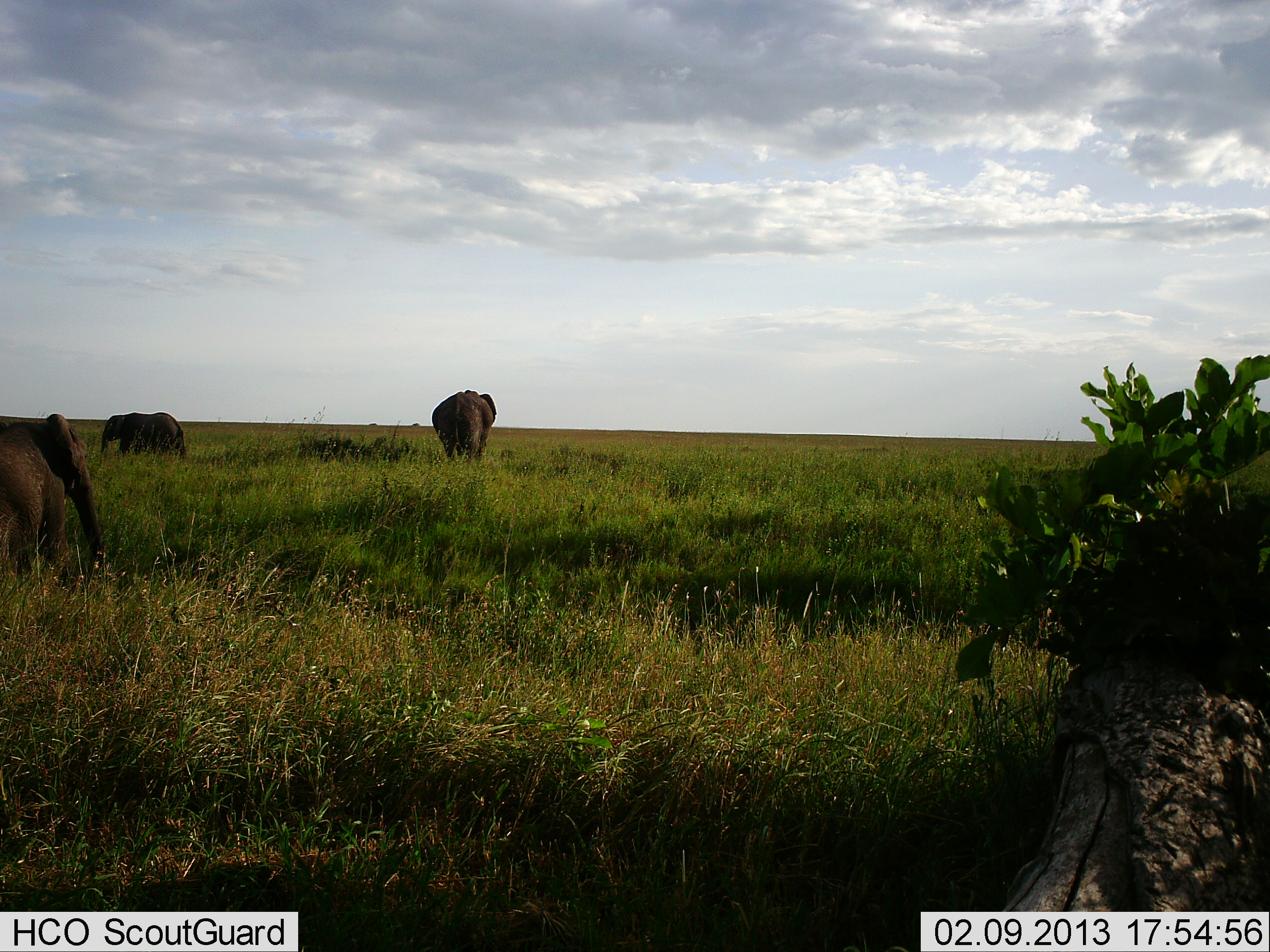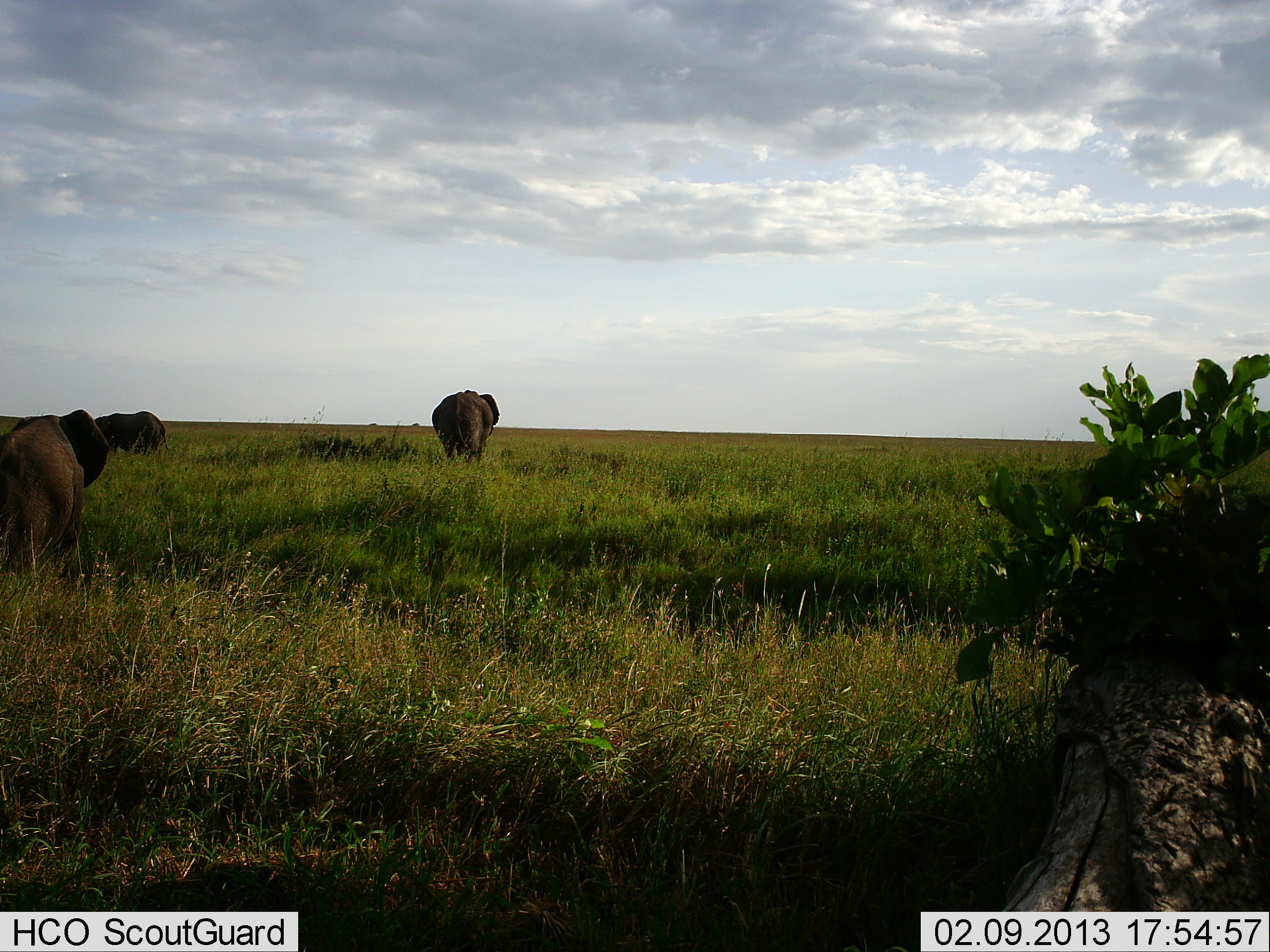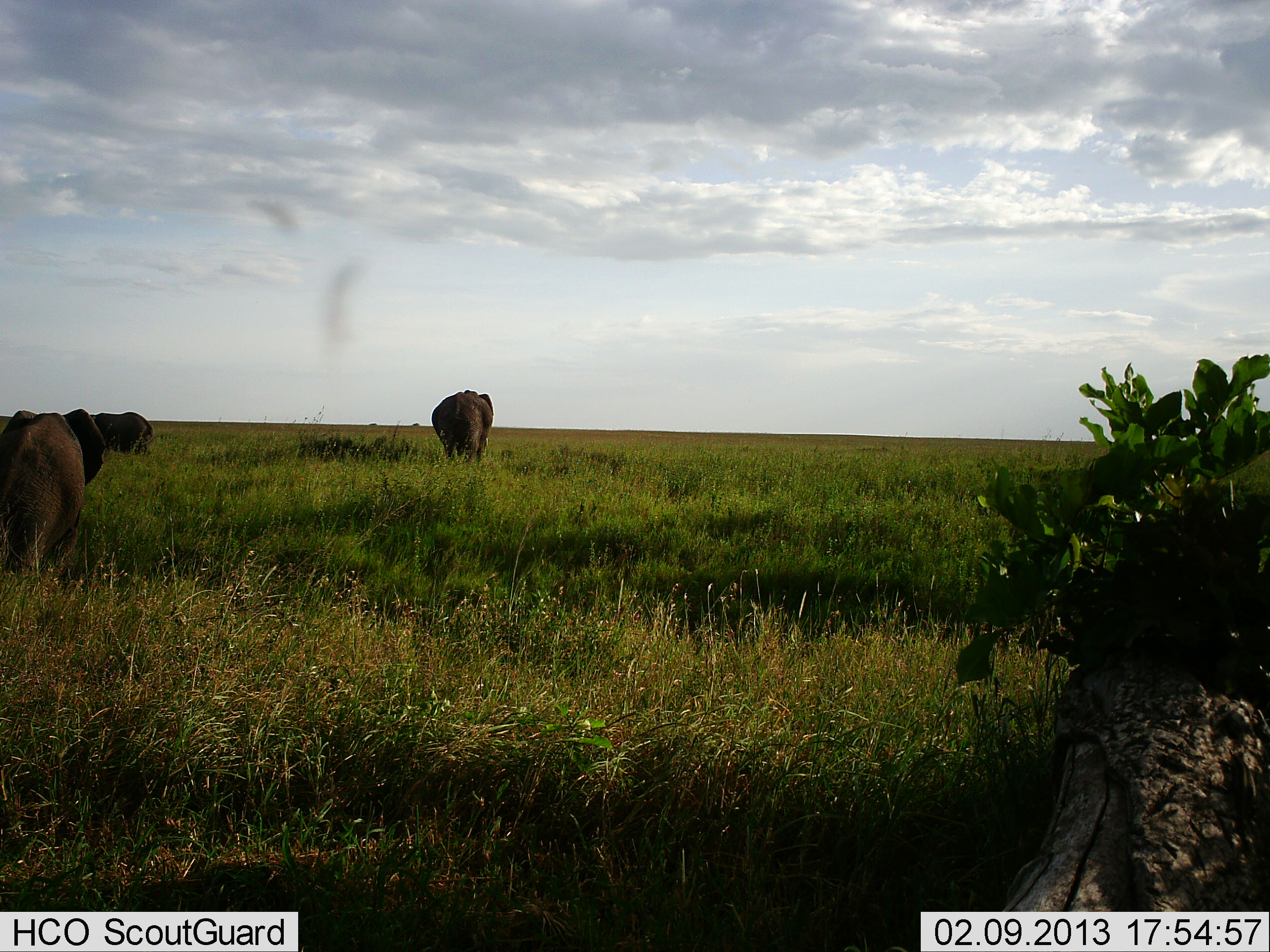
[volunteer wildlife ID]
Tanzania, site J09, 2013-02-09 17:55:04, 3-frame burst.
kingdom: Animalia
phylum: Chordata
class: Mammalia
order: Proboscidea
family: Elephantidae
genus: Loxodonta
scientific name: Loxodonta africana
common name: african bush elephant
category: elephant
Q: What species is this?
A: Elephant (african bush elephant) (Loxodonta africana).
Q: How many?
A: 3.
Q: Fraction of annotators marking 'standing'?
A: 44%.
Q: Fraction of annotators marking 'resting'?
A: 0%.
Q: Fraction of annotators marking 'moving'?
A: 89%.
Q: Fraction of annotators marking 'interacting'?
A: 0%.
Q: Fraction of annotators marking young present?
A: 19%.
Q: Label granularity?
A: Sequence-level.